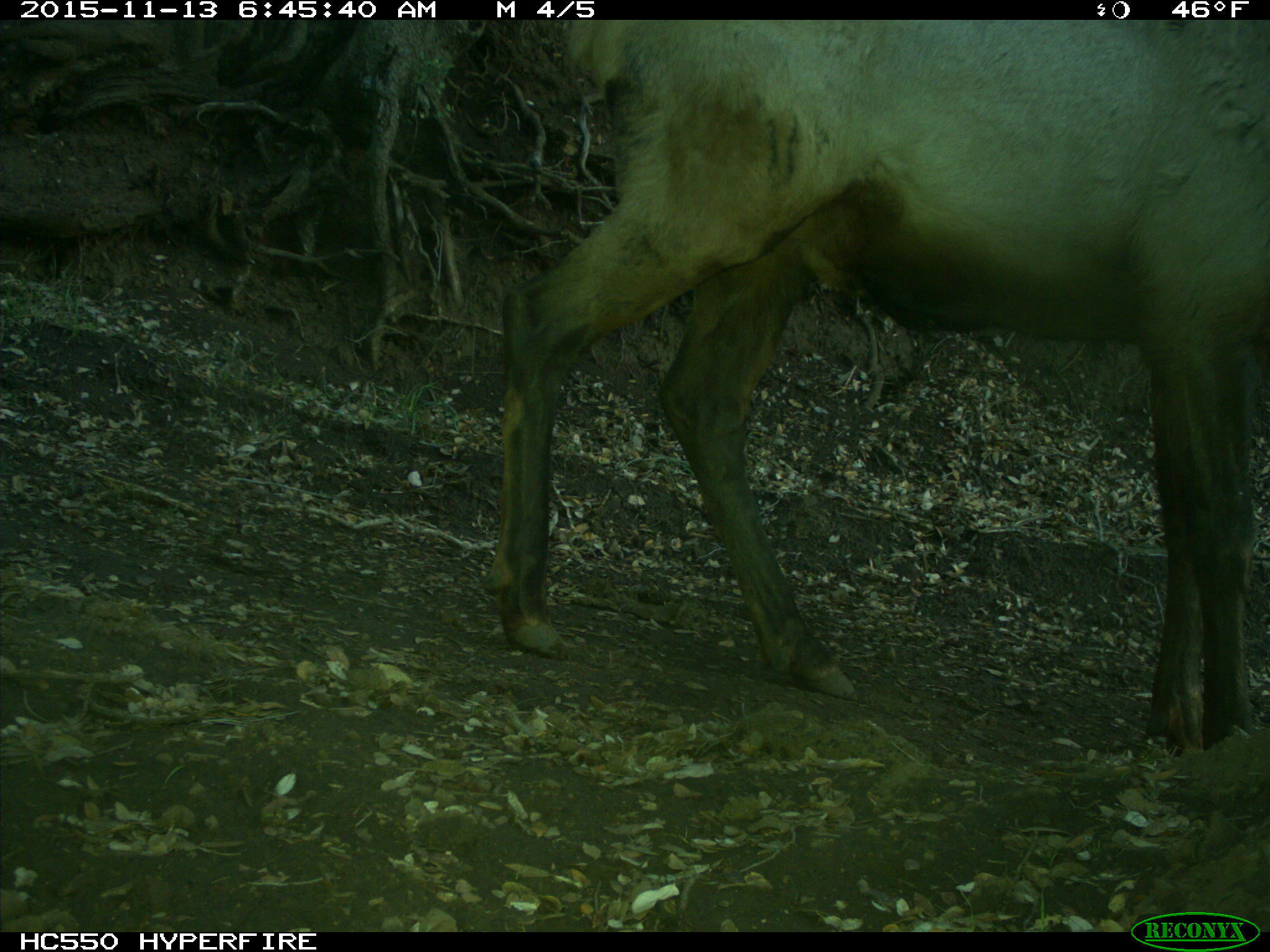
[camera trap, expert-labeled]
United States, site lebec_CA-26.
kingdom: Animalia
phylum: Chordata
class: Mammalia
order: Artiodactyla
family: Cervidae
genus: Cervus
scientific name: Cervus canadensis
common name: elk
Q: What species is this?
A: Cervus canadensis (elk).